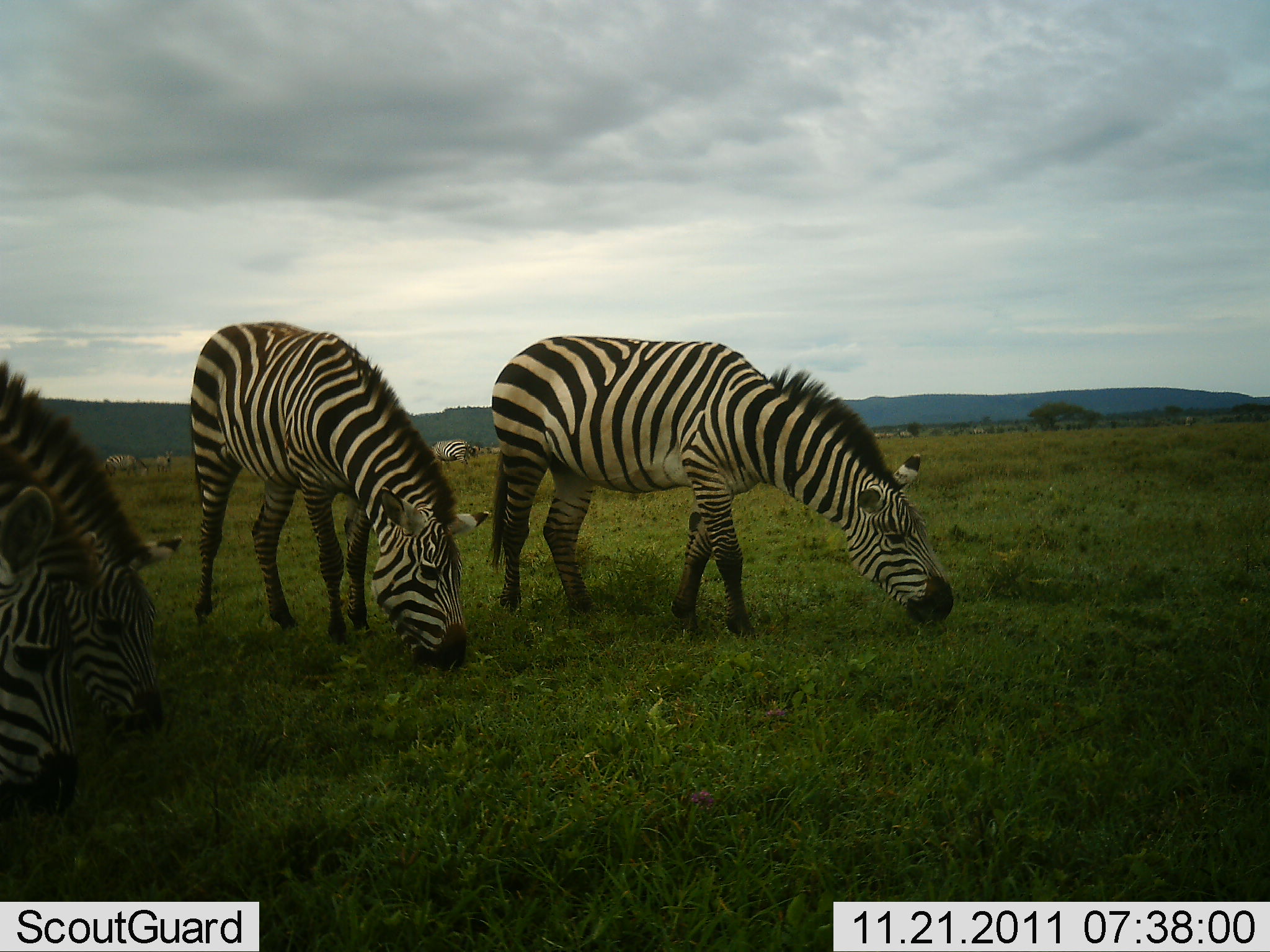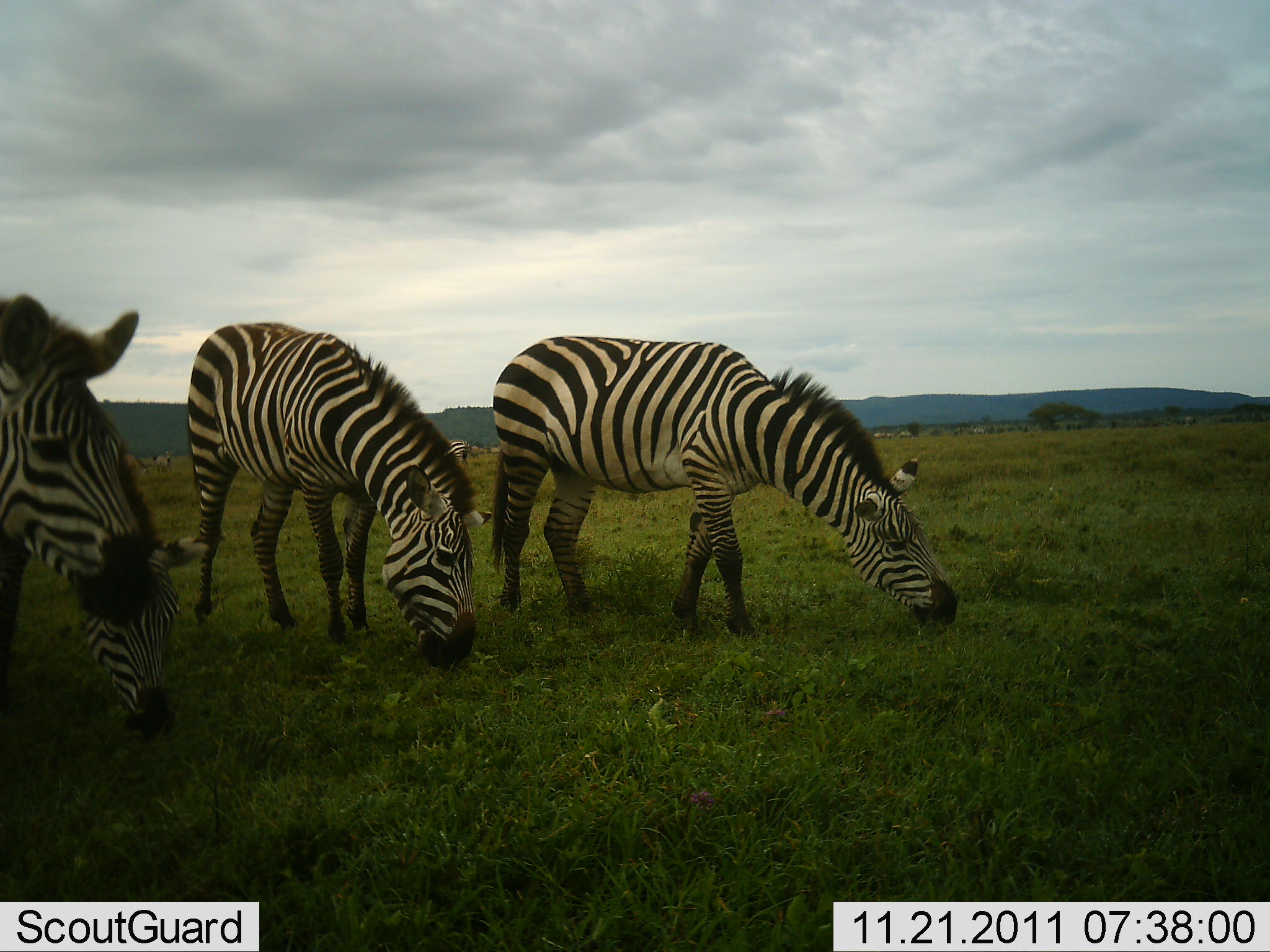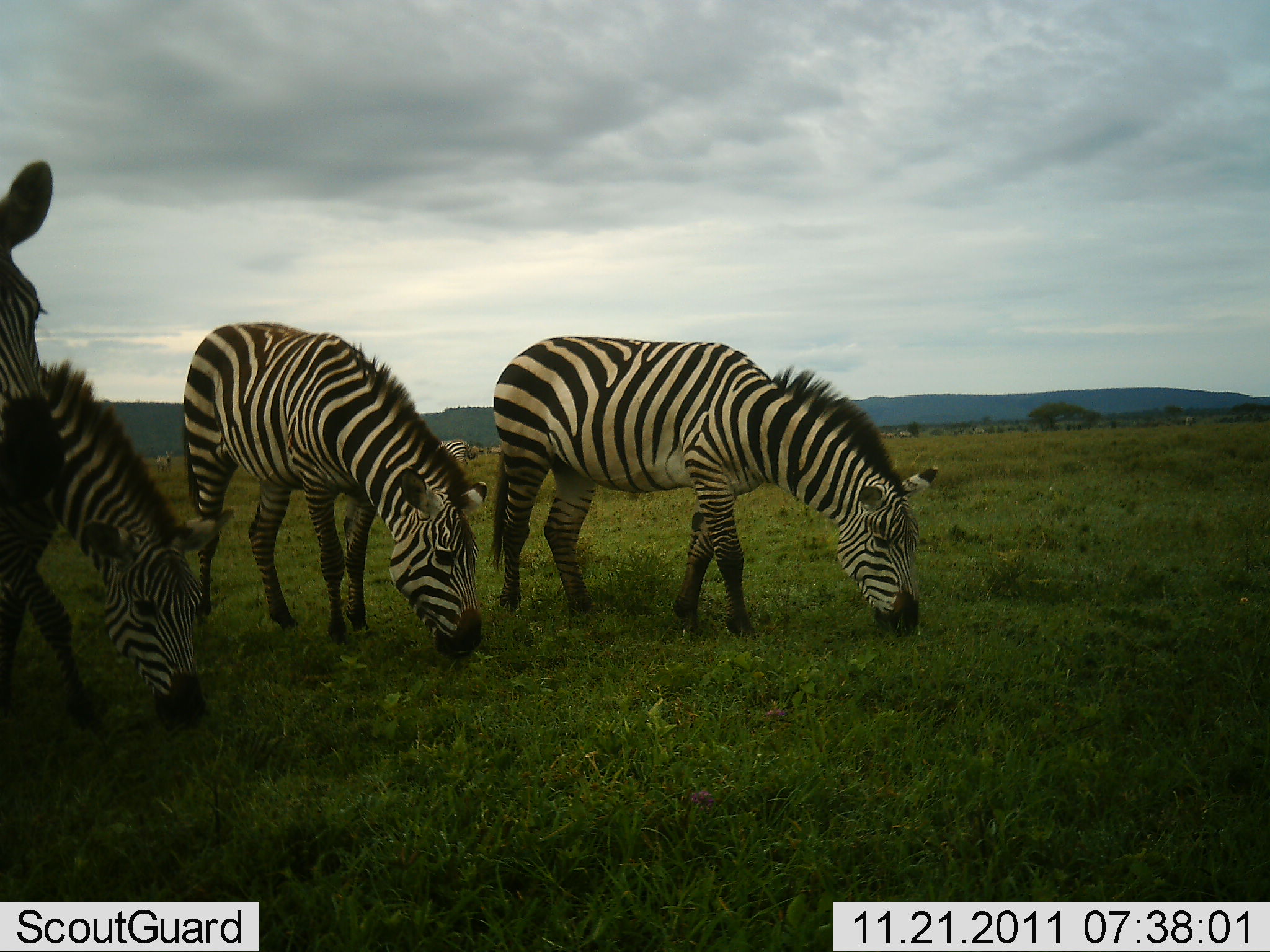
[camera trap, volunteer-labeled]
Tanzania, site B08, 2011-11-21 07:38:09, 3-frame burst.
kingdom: Animalia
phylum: Chordata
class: Mammalia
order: Perissodactyla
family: Equidae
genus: Equus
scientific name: Equus quagga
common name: plains zebra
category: zebra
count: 4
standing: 18%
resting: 0%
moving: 0%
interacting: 0%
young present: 0%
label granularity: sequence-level